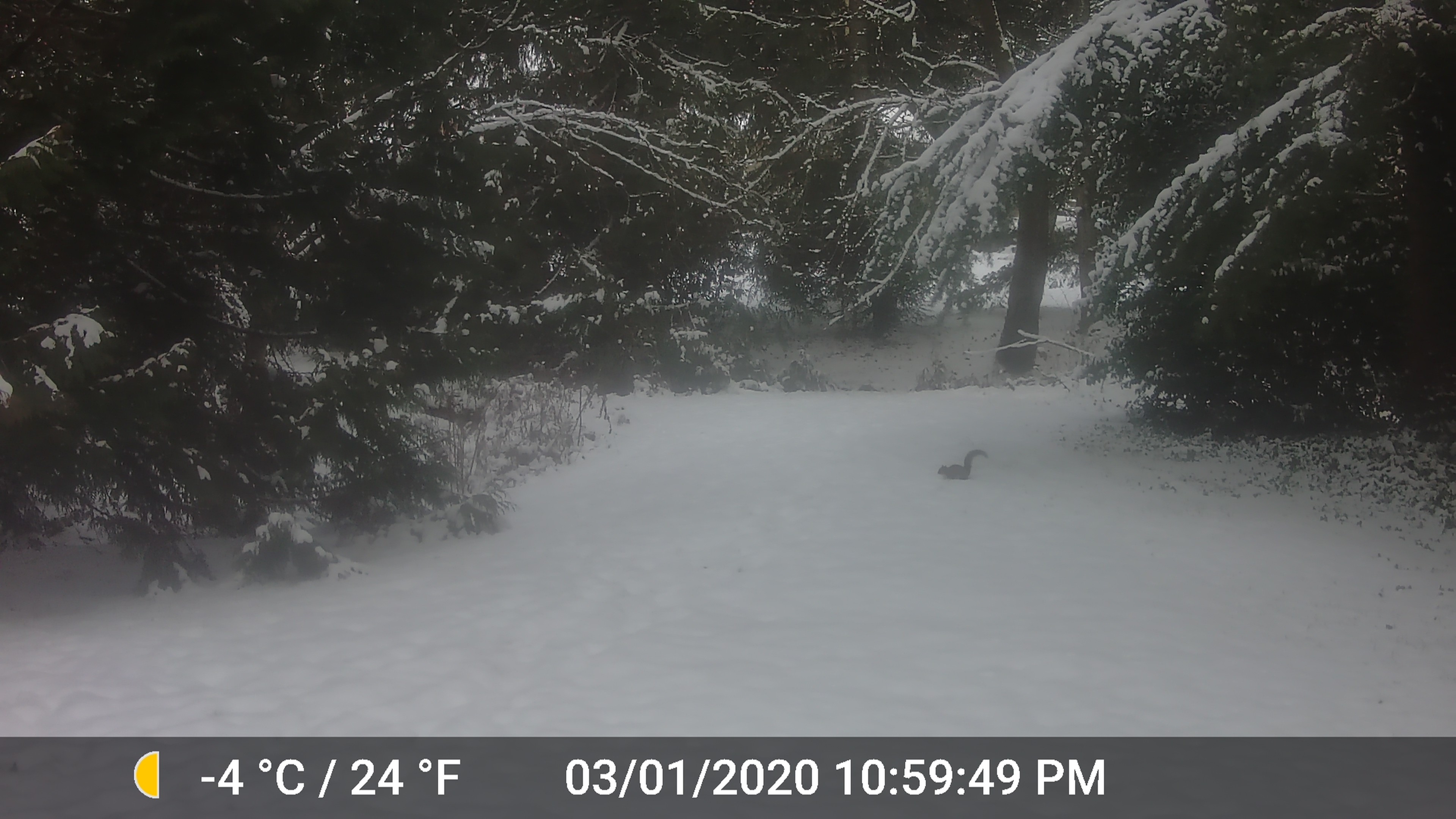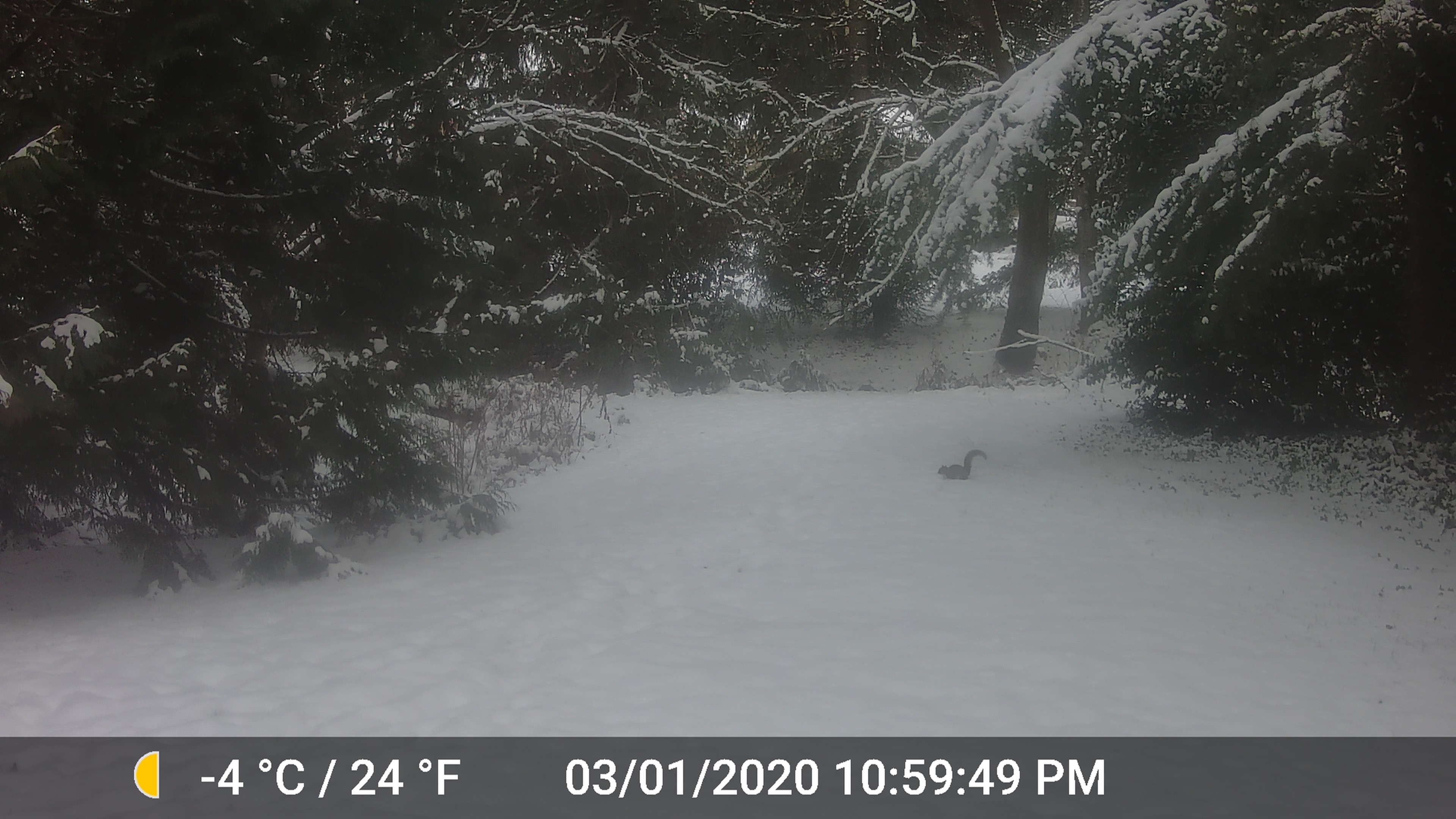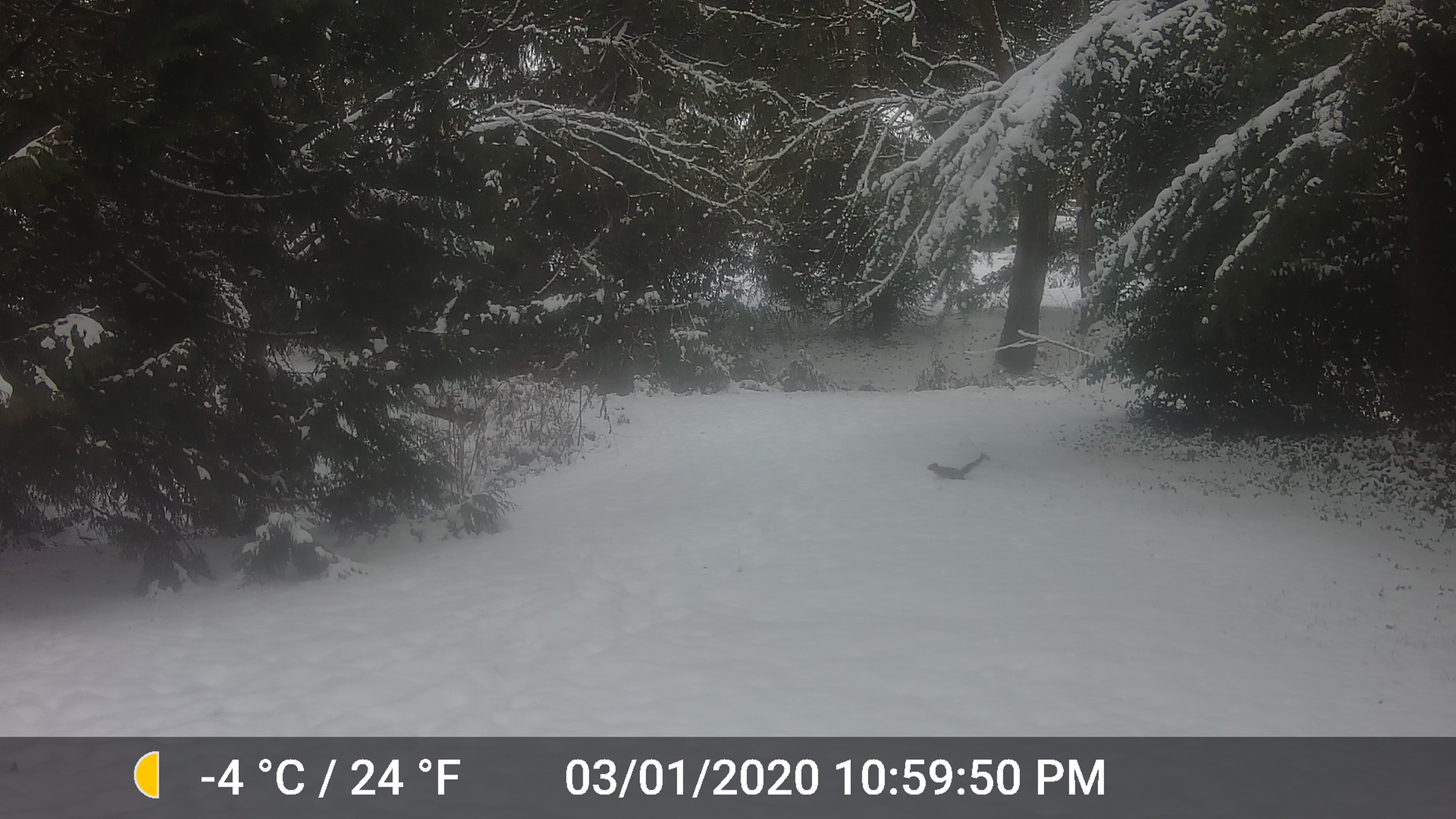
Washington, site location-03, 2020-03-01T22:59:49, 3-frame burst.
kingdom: Animalia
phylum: Chordata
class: Mammalia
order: Rodentia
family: Sciuridae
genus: Sciurus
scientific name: Sciurus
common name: squirrel